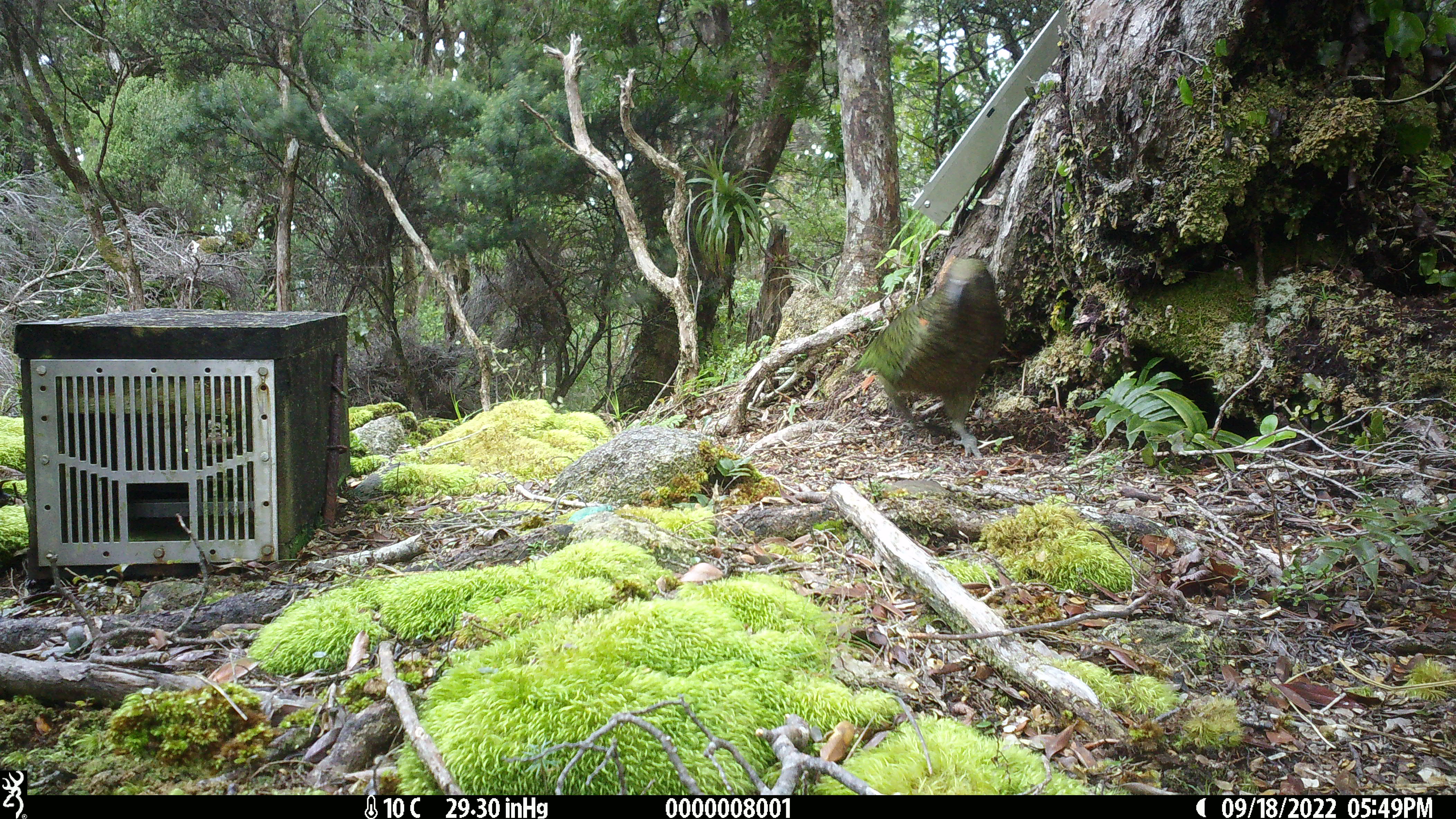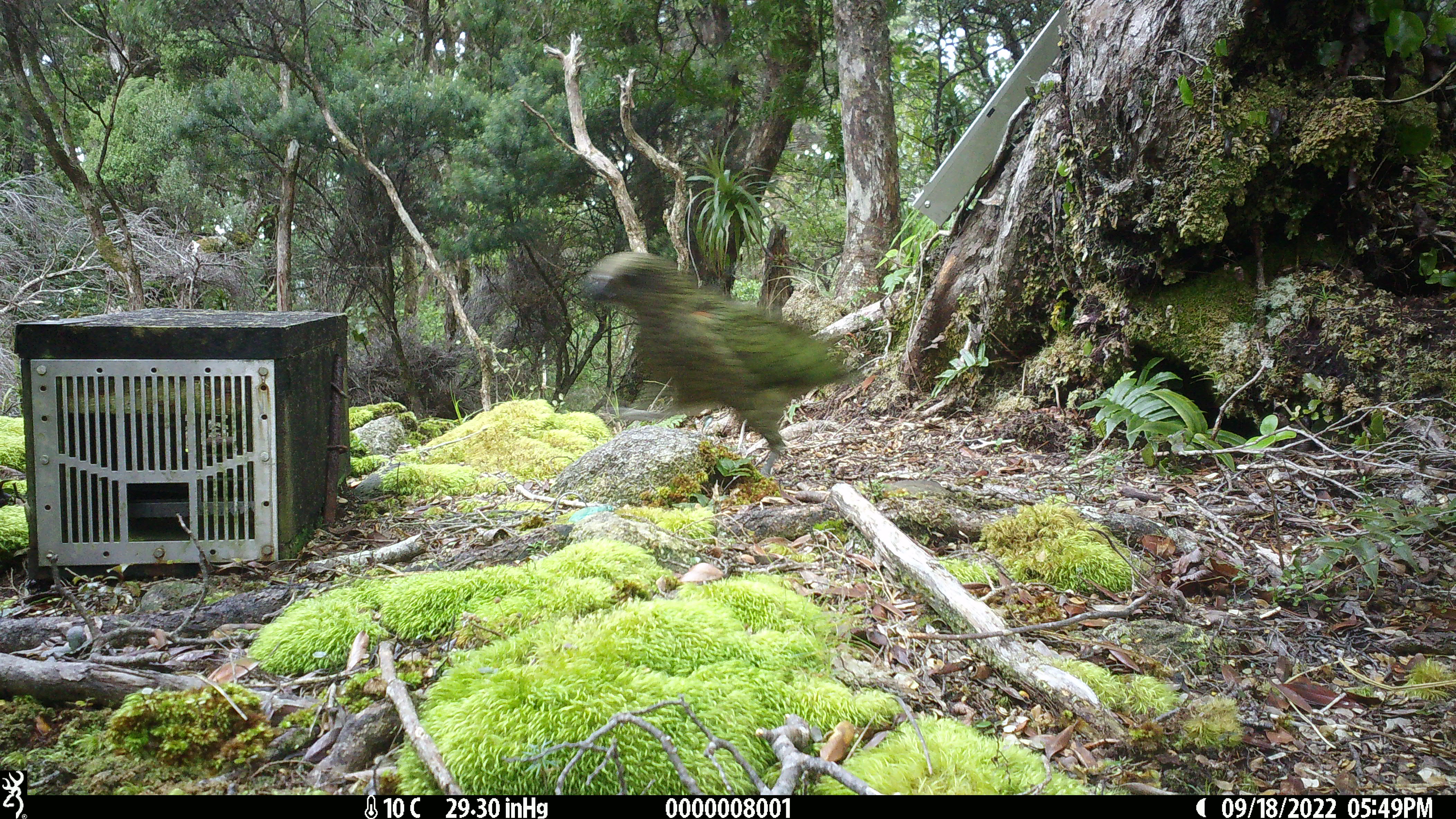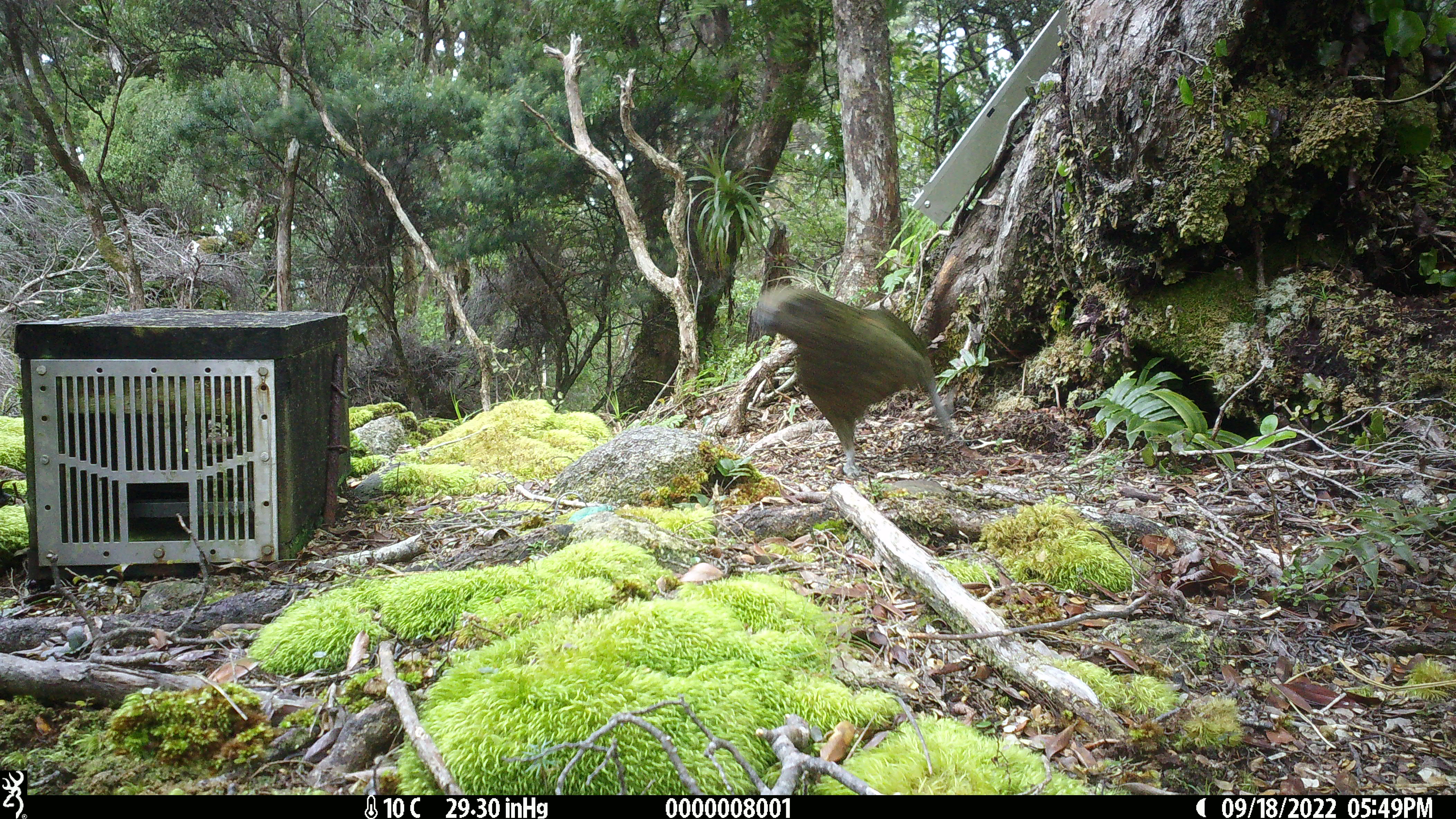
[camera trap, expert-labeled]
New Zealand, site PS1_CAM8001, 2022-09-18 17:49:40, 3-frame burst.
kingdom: Animalia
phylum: Chordata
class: Aves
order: Psittaciformes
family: Strigopidae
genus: Nestor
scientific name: Nestor notabilis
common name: kea